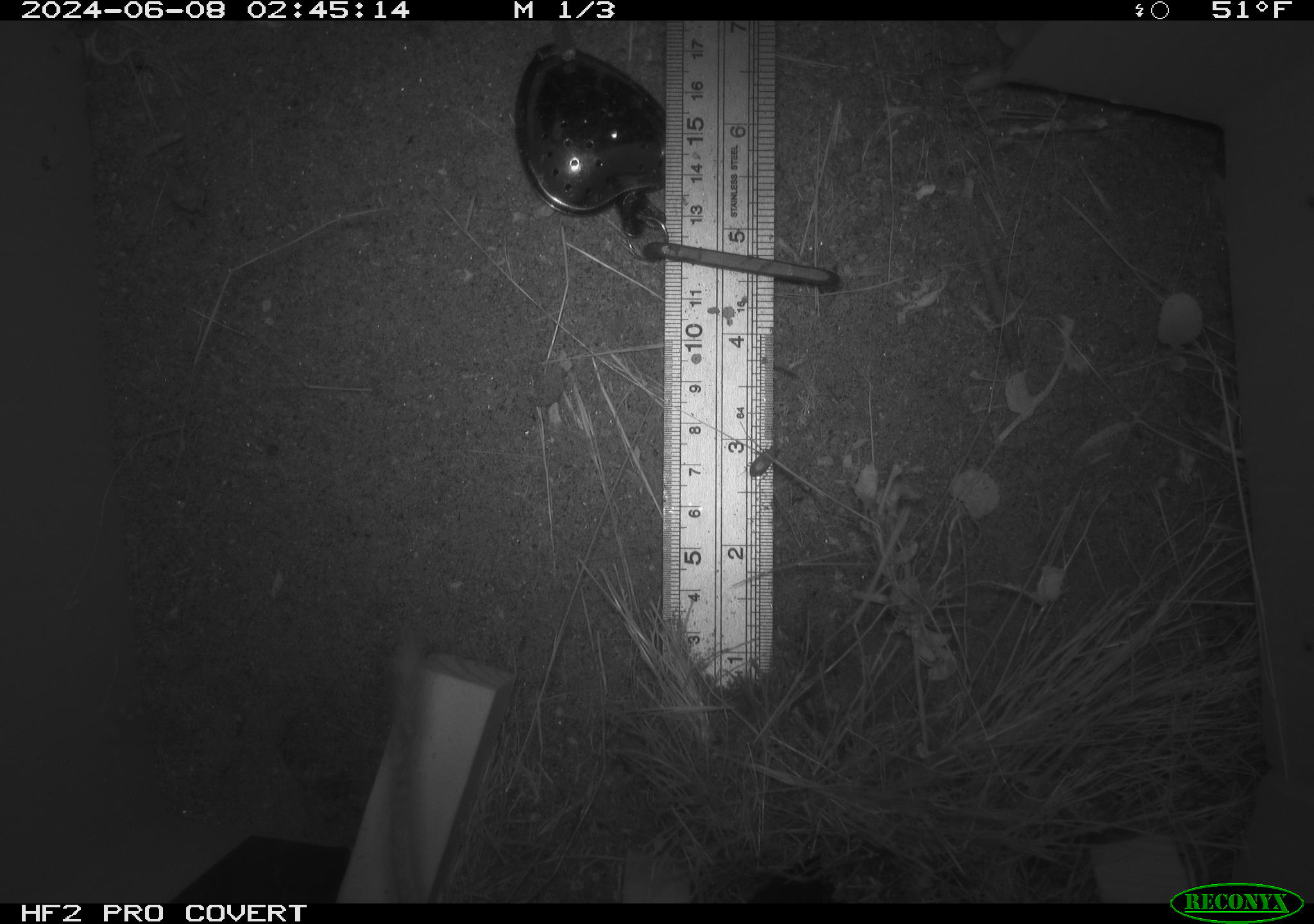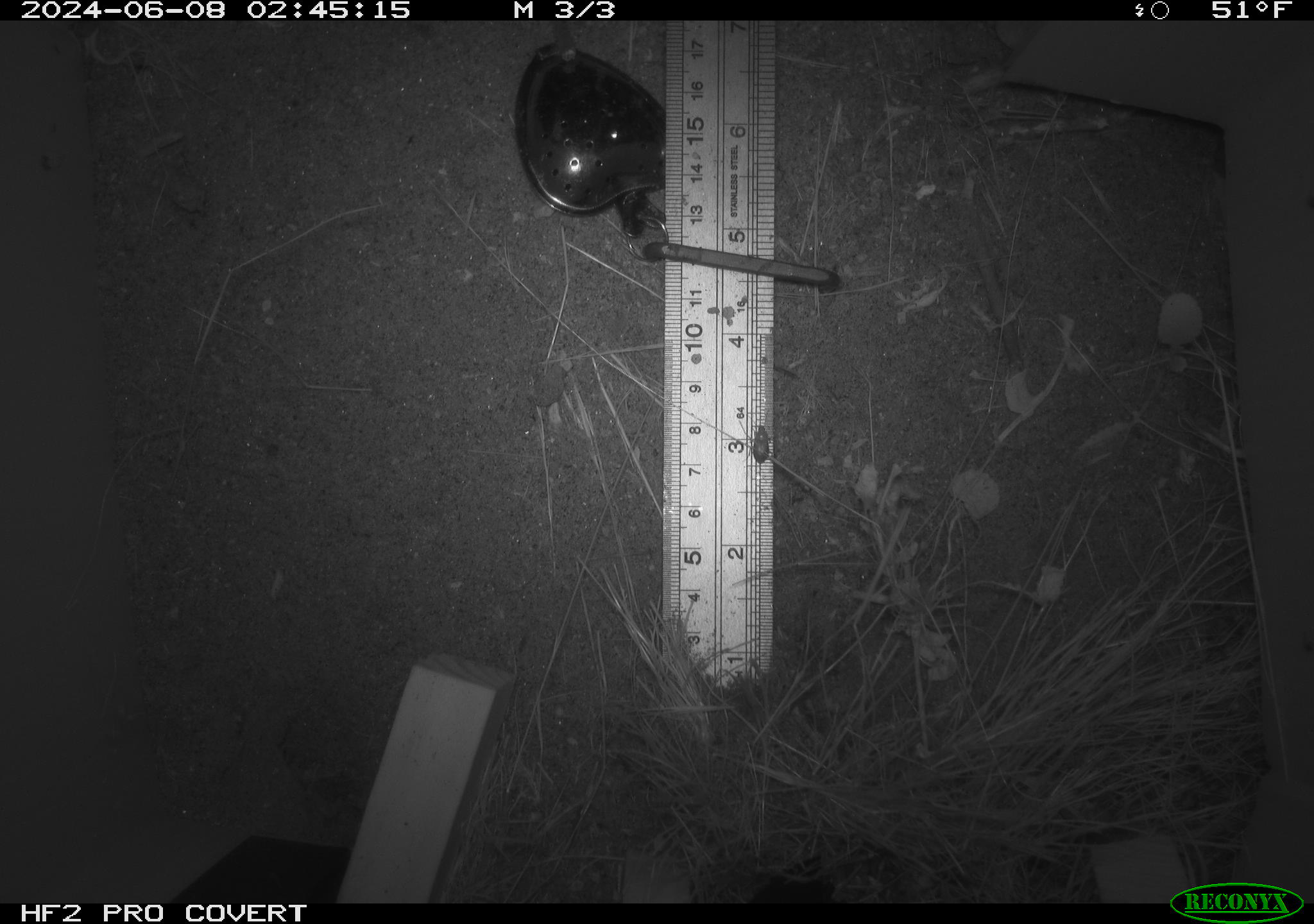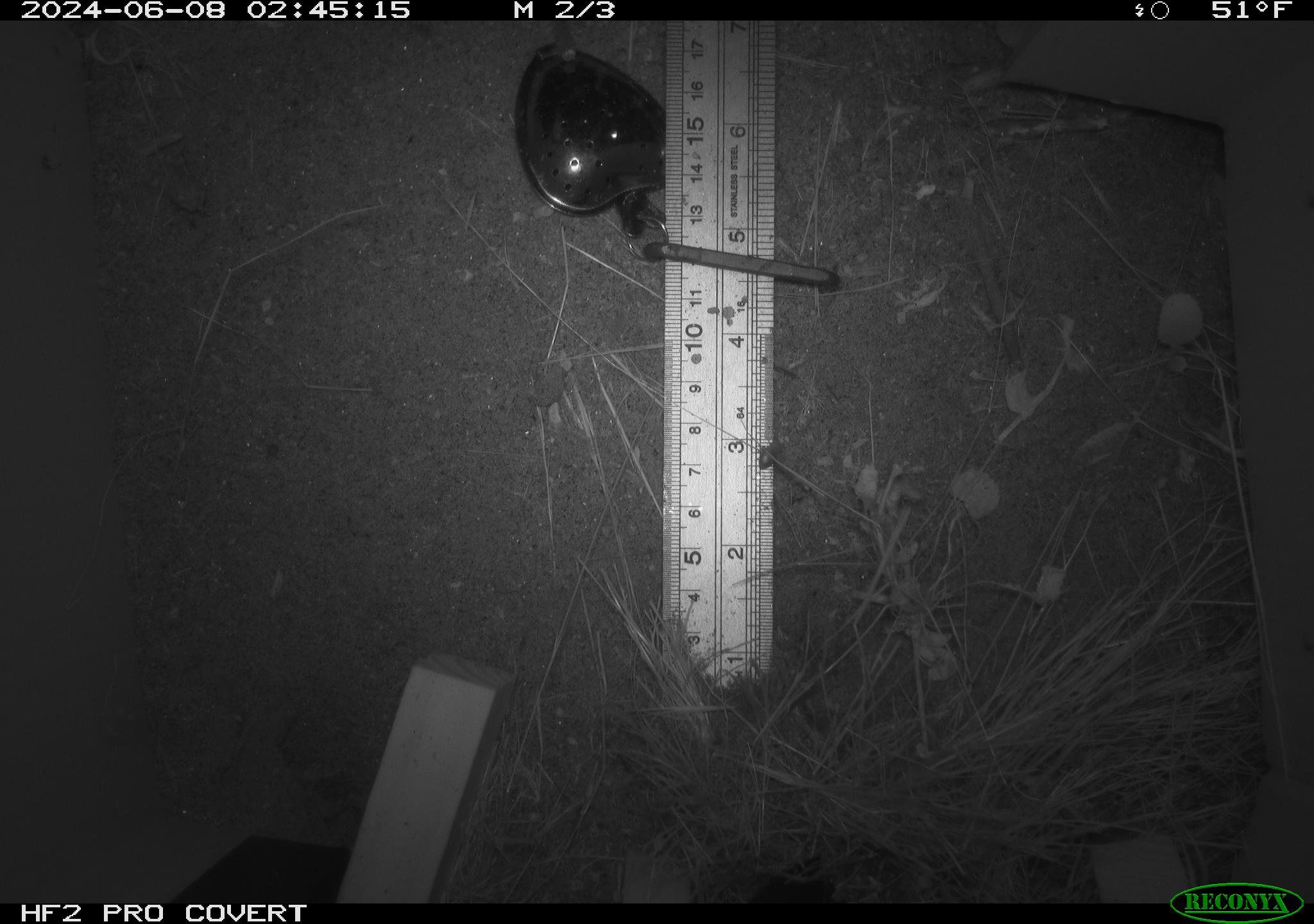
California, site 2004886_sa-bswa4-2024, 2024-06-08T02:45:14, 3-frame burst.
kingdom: Animalia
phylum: Chordata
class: Mammalia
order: Rodentia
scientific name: Rodentia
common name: rodent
Rodent (Rodentia).